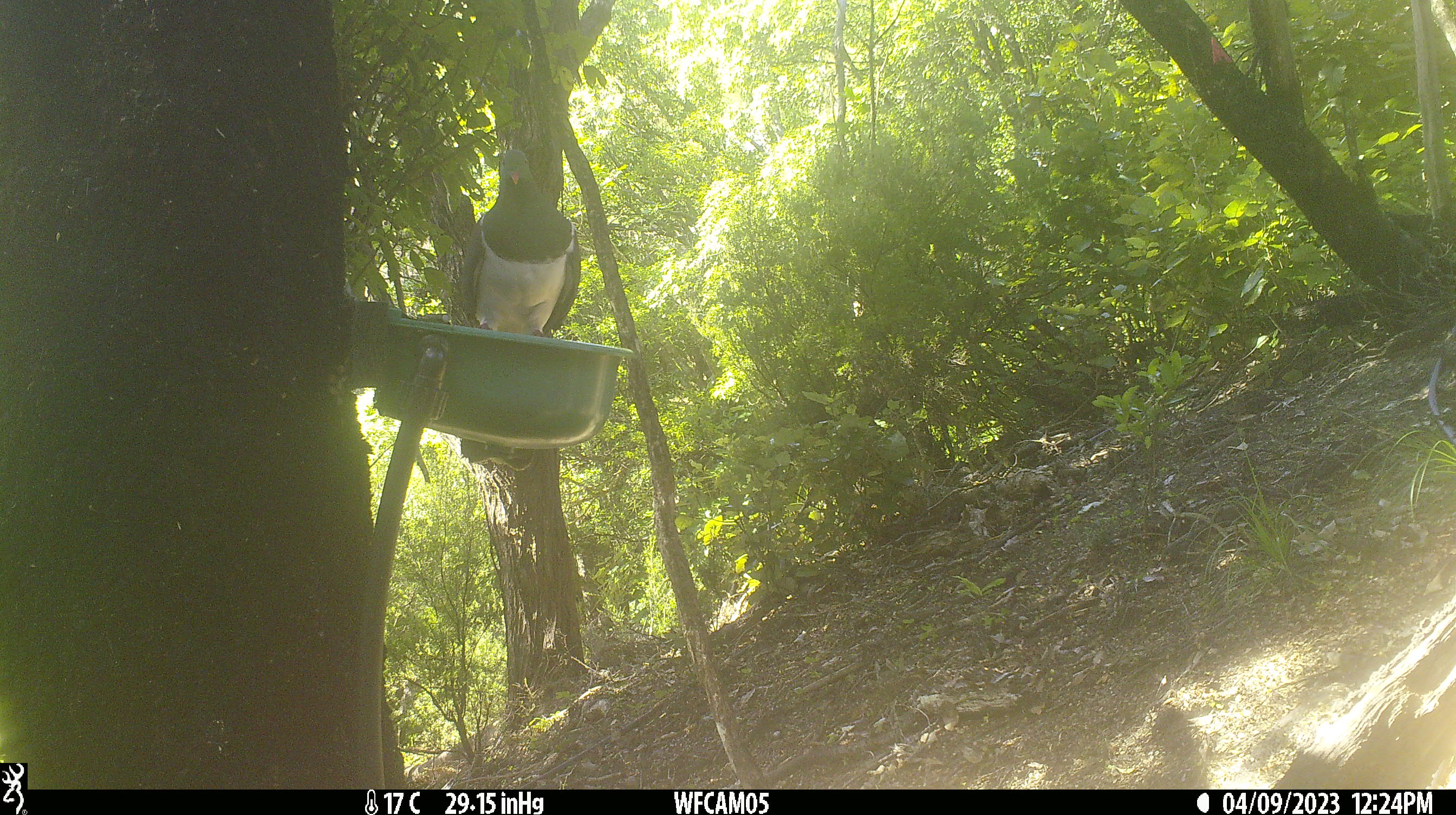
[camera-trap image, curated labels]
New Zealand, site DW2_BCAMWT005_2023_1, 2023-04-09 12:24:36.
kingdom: Animalia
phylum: Chordata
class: Aves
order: Columbiformes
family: Columbidae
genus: Hemiphaga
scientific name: Hemiphaga novaeseelandiae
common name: new zealand pigeon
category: kereru